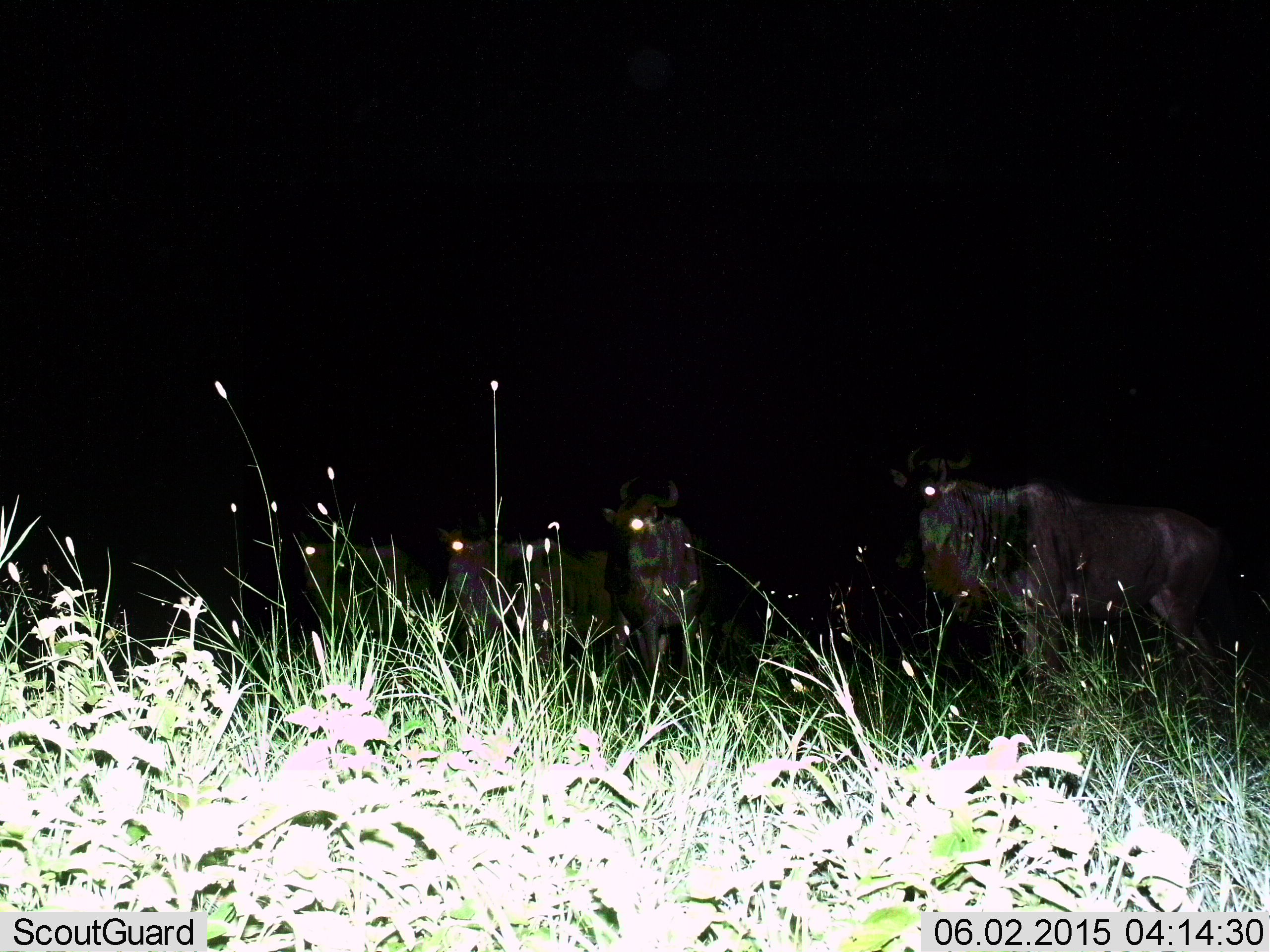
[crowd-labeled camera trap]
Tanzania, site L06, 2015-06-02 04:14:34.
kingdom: Animalia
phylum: Chordata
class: Mammalia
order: Artiodactyla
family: Bovidae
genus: Connochaetes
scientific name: Connochaetes taurinus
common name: blue wildebeest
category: wildebeest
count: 4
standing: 80%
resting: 10%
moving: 10%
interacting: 0%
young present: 0%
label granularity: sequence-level